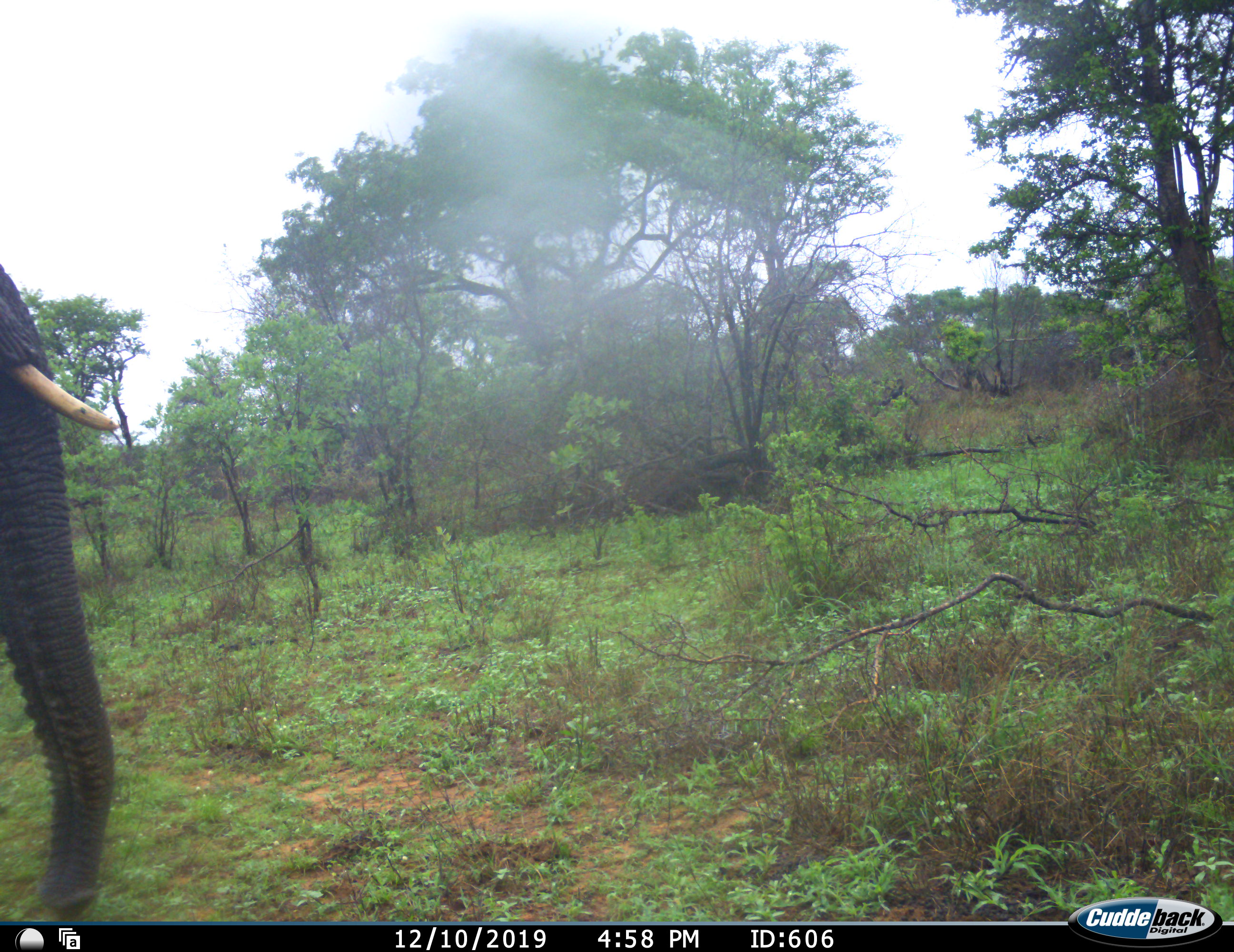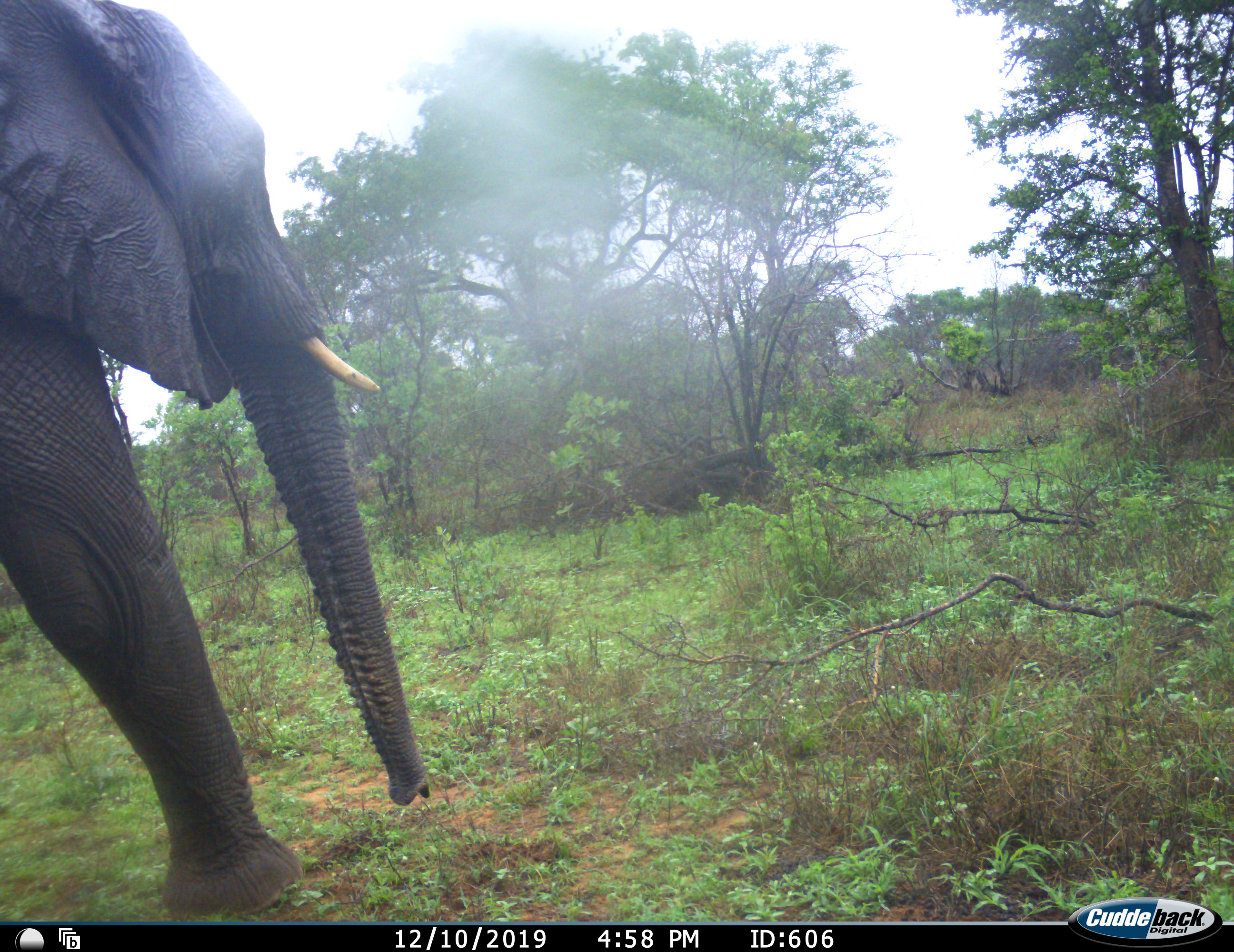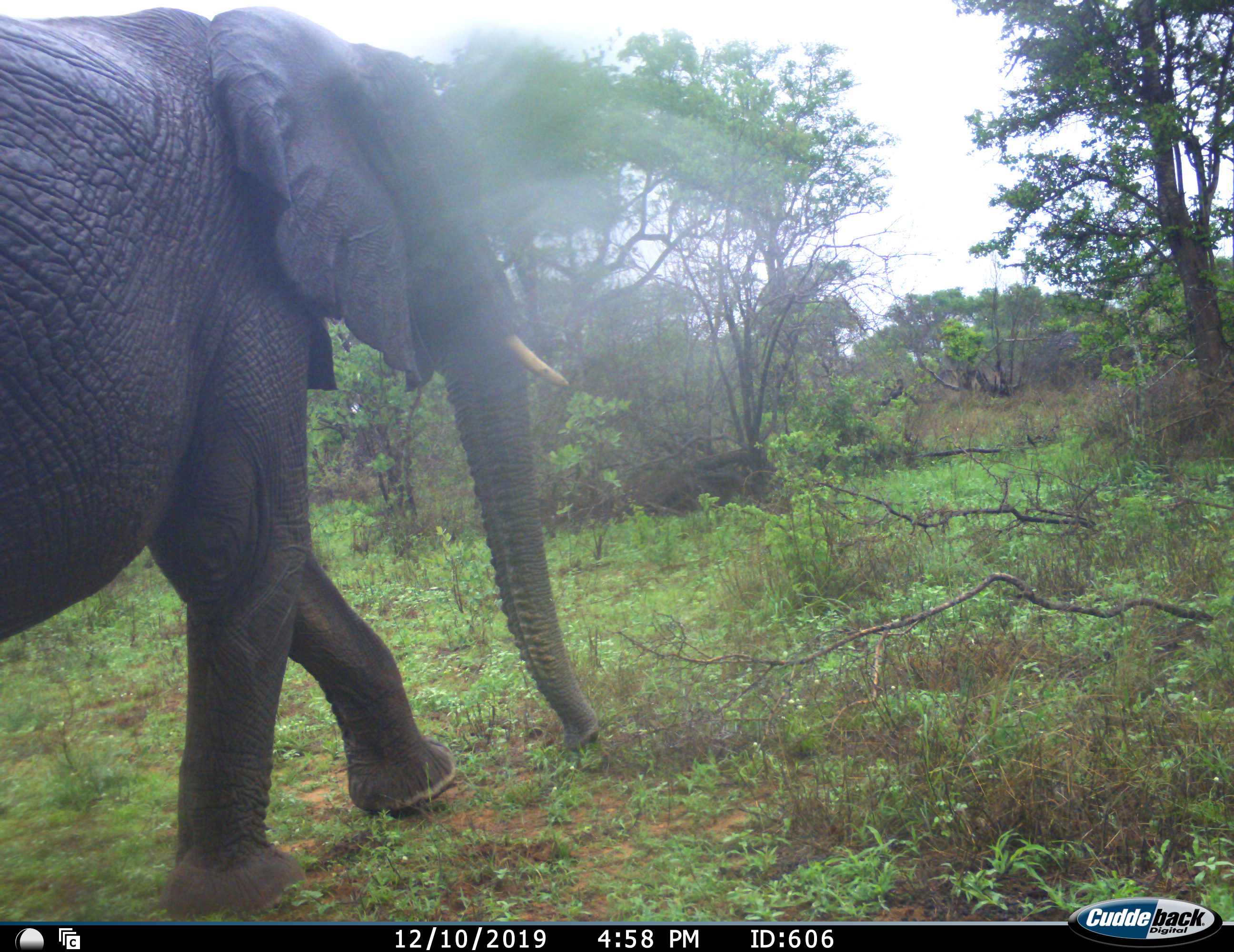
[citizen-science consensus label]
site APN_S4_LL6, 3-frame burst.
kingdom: Animalia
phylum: Chordata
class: Mammalia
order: Proboscidea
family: Elephantidae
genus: Loxodonta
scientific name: Loxodonta africana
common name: african bush elephant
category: elephant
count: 1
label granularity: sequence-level